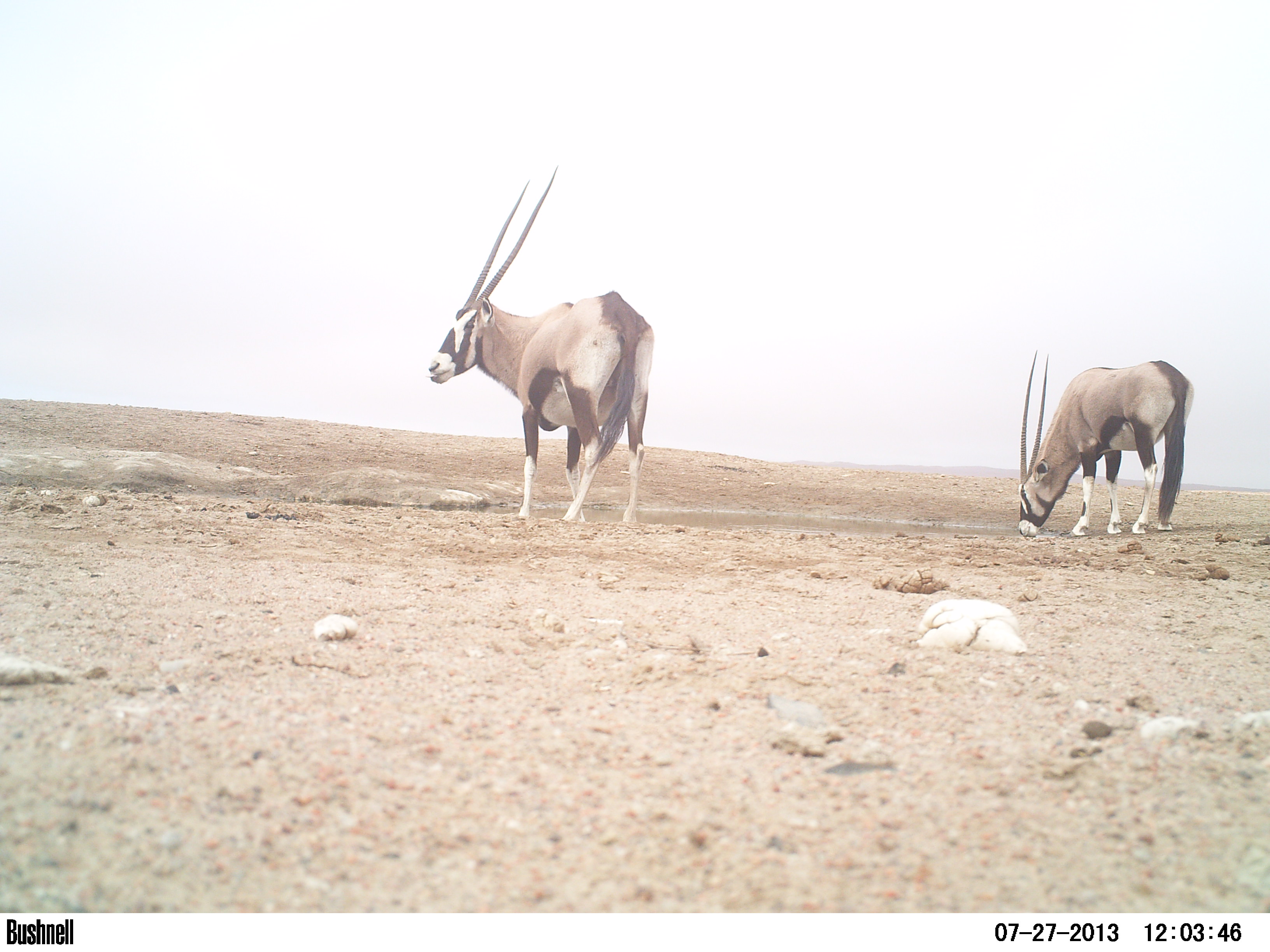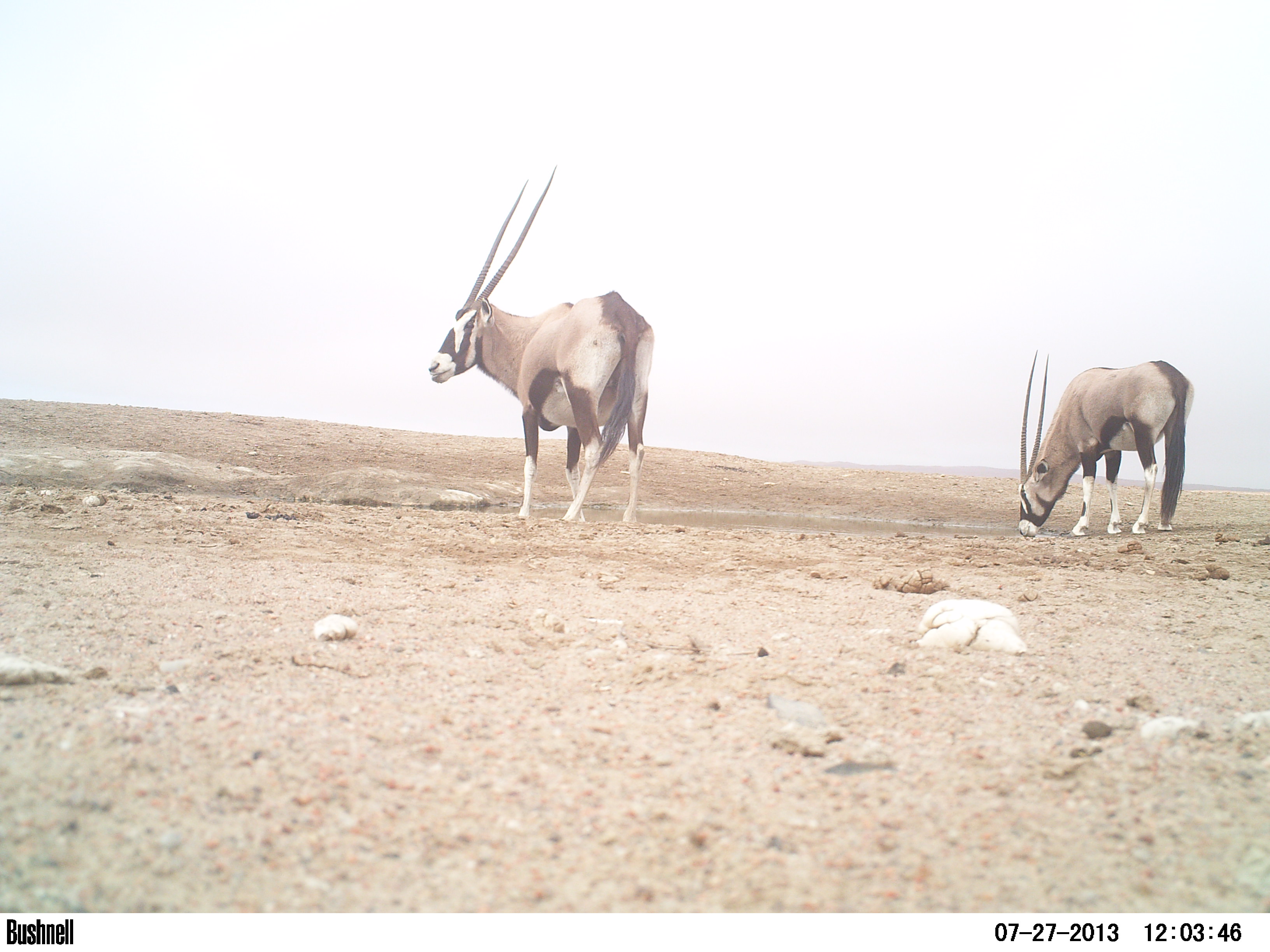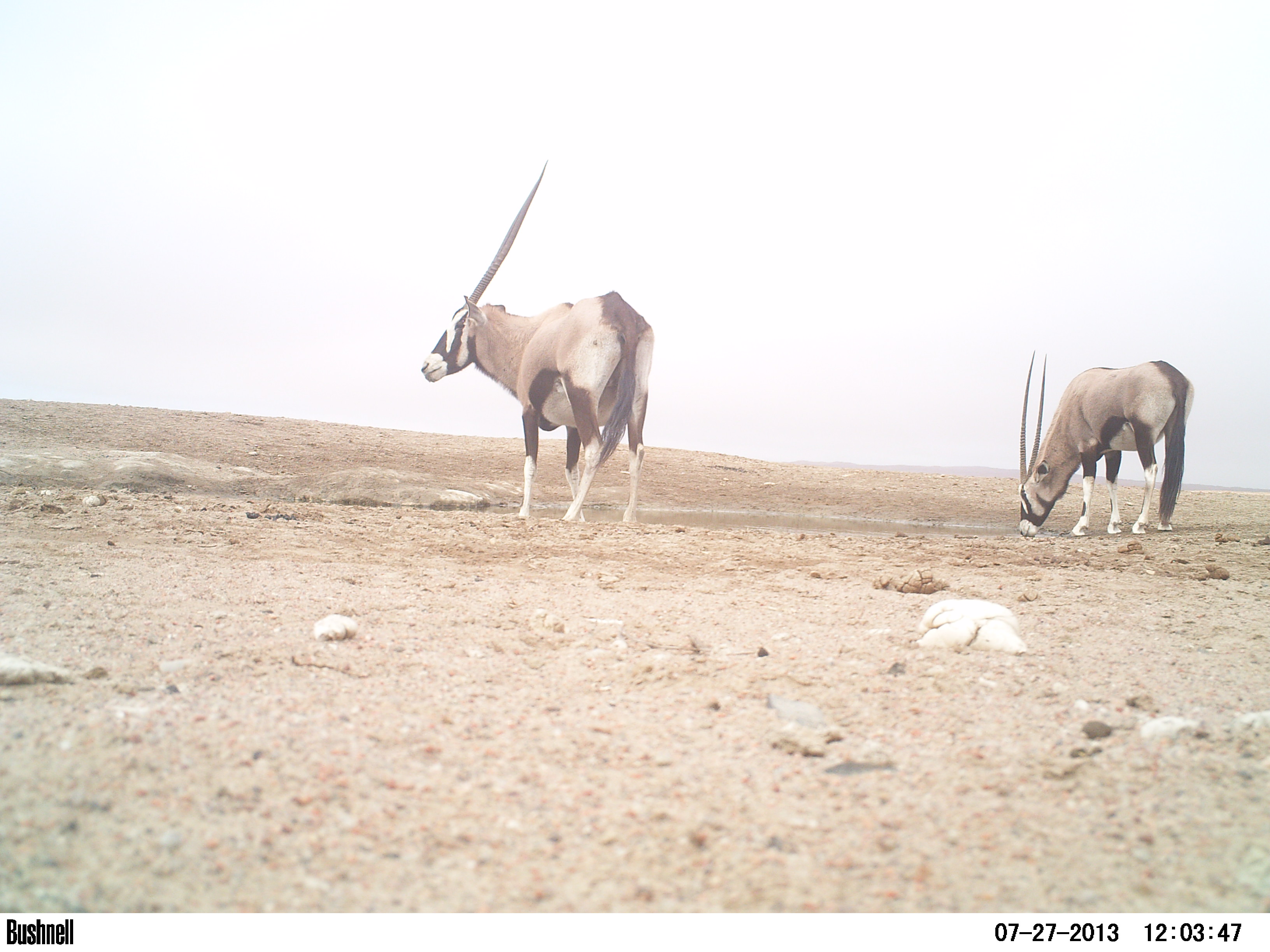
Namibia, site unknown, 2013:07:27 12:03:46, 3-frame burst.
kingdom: Animalia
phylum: Chordata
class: Mammalia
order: Artiodactyla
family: Bovidae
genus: Oryx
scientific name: Oryx gazella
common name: gemsbok